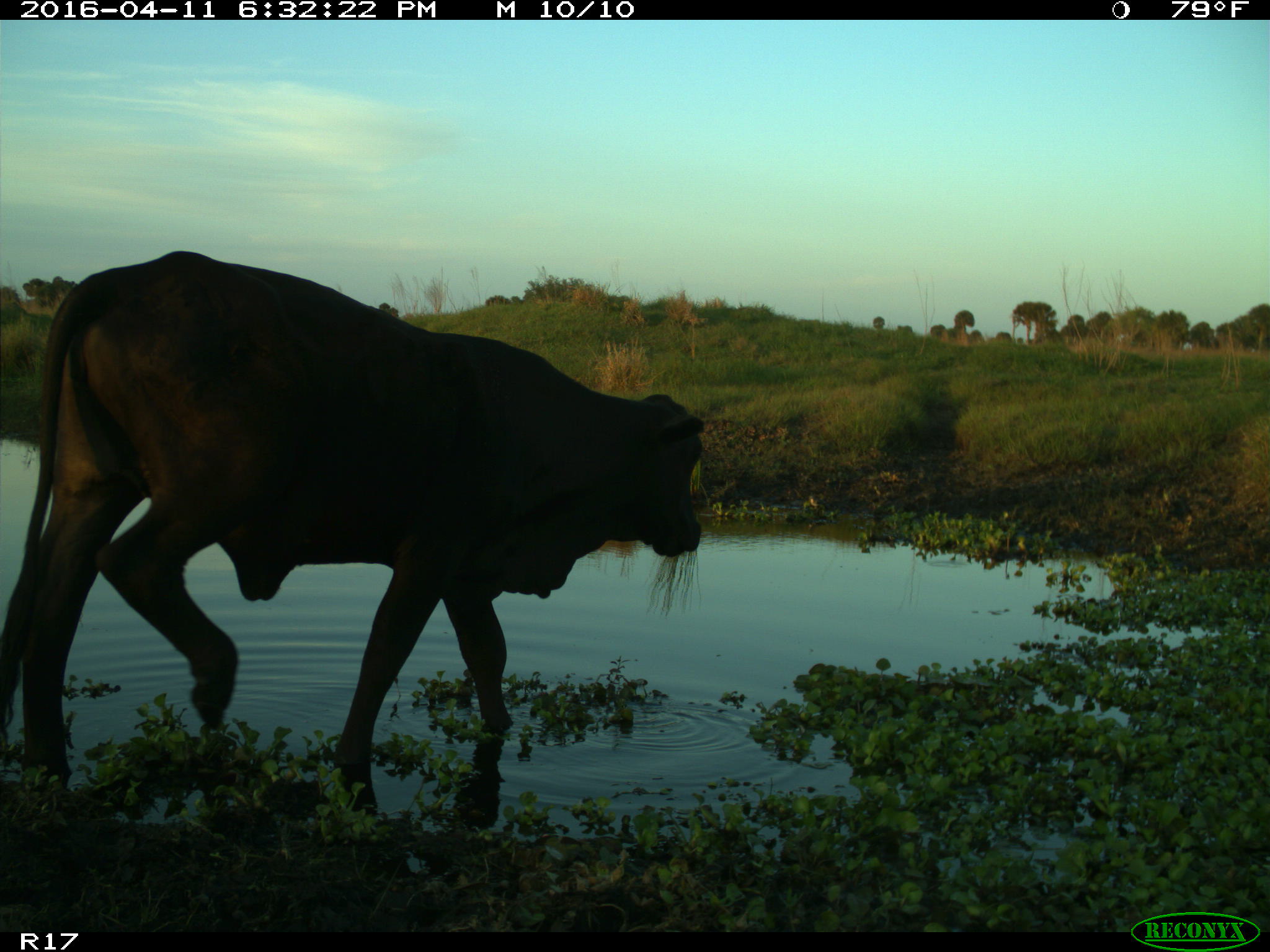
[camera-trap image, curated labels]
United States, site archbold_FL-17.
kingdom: Animalia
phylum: Chordata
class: Mammalia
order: Artiodactyla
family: Bovidae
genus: Bos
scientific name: Bos taurus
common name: domestic cow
Bos taurus (domestic cow).